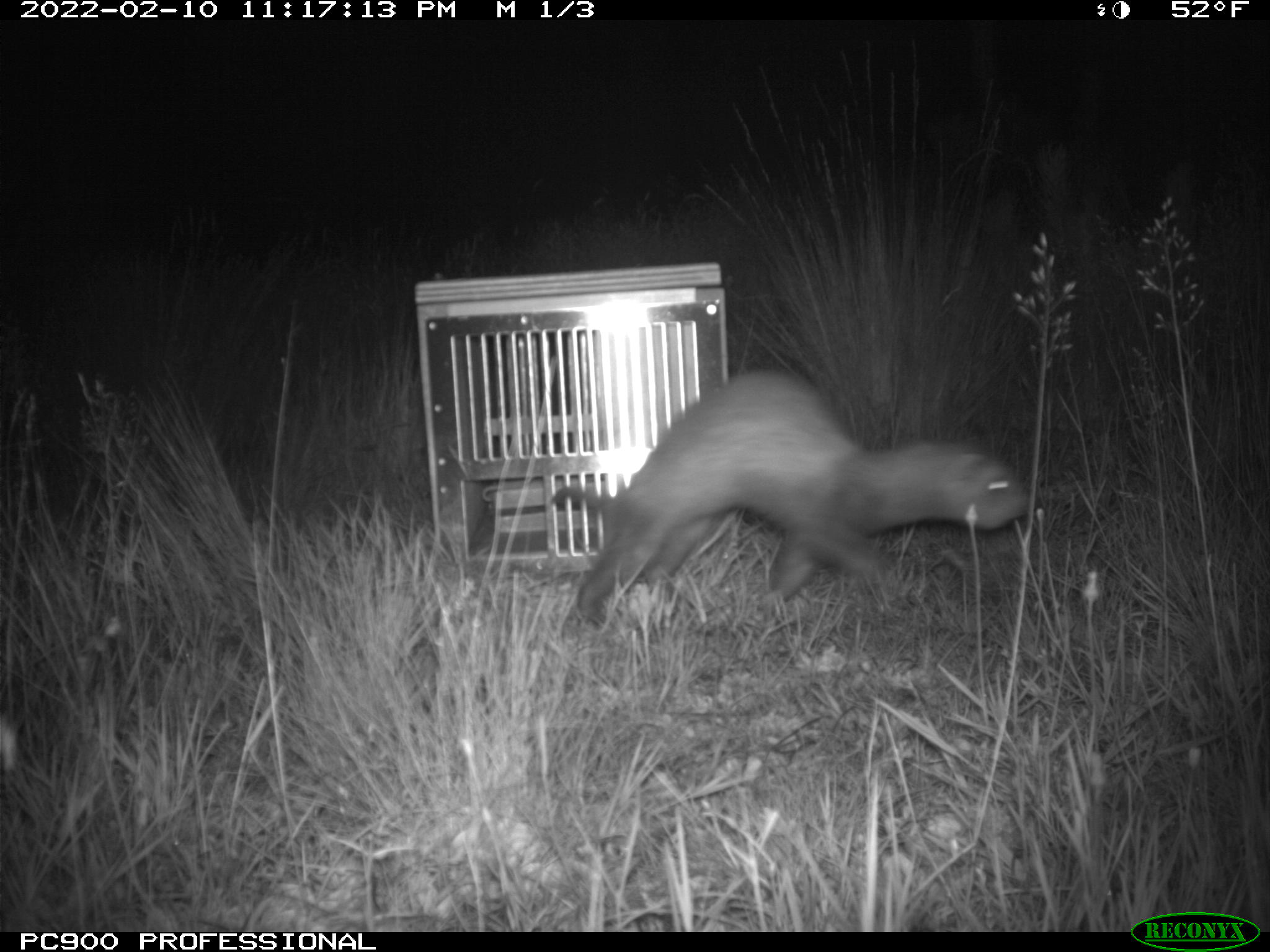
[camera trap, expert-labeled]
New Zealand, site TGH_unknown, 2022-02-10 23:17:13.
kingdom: Animalia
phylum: Chordata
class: Mammalia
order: Carnivora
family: Mustelidae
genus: Mustela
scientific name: Mustela furo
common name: ferret